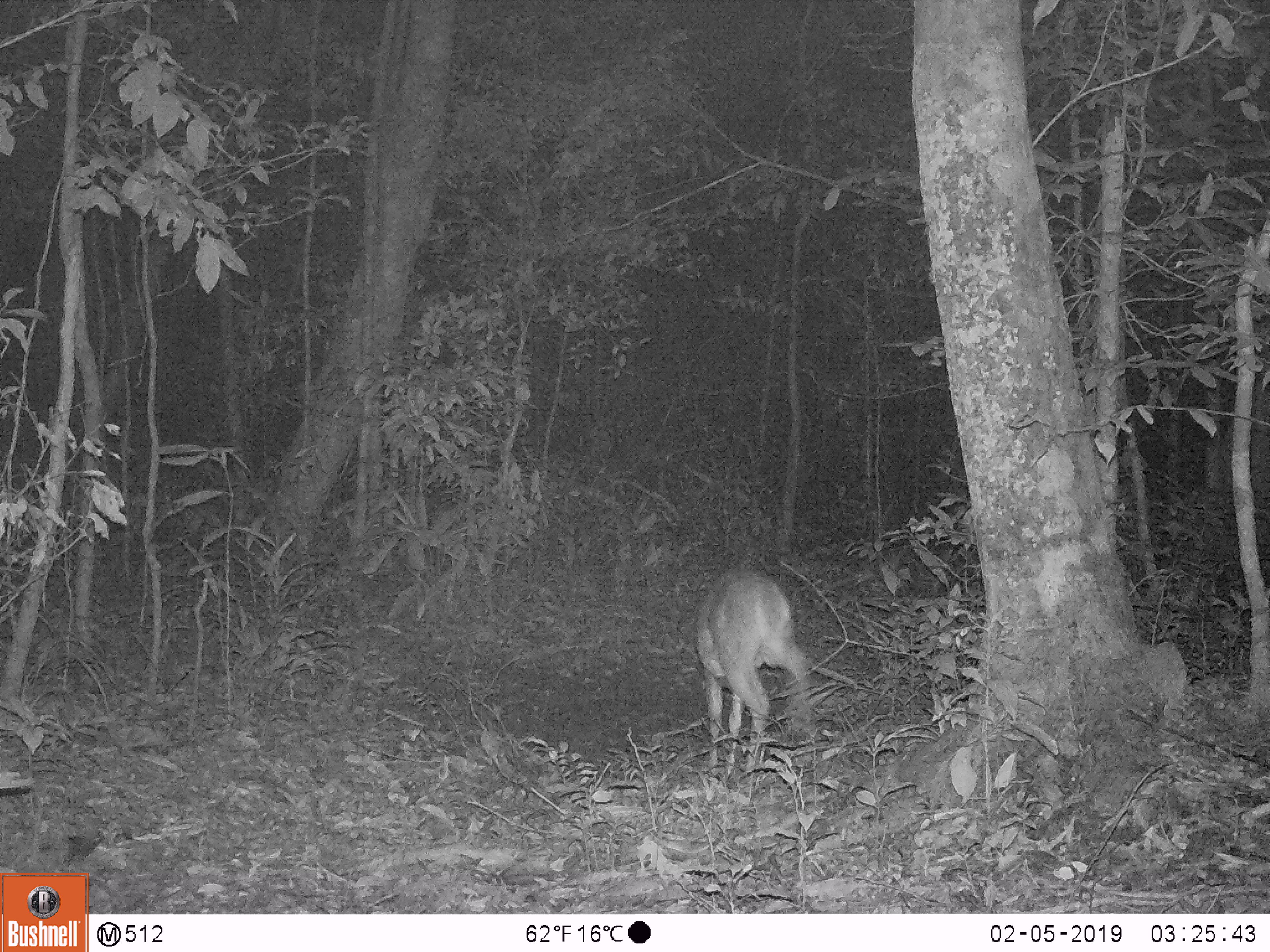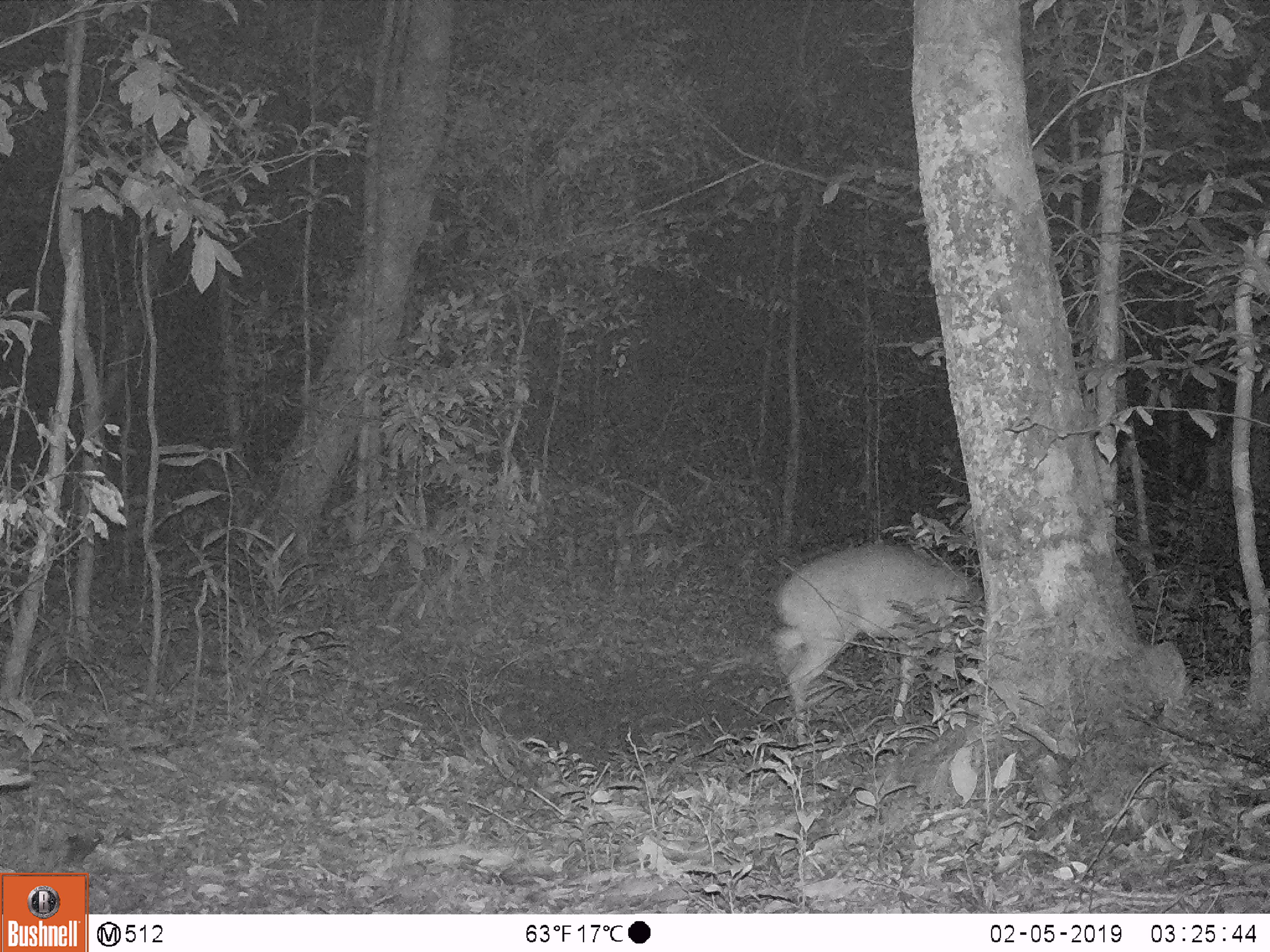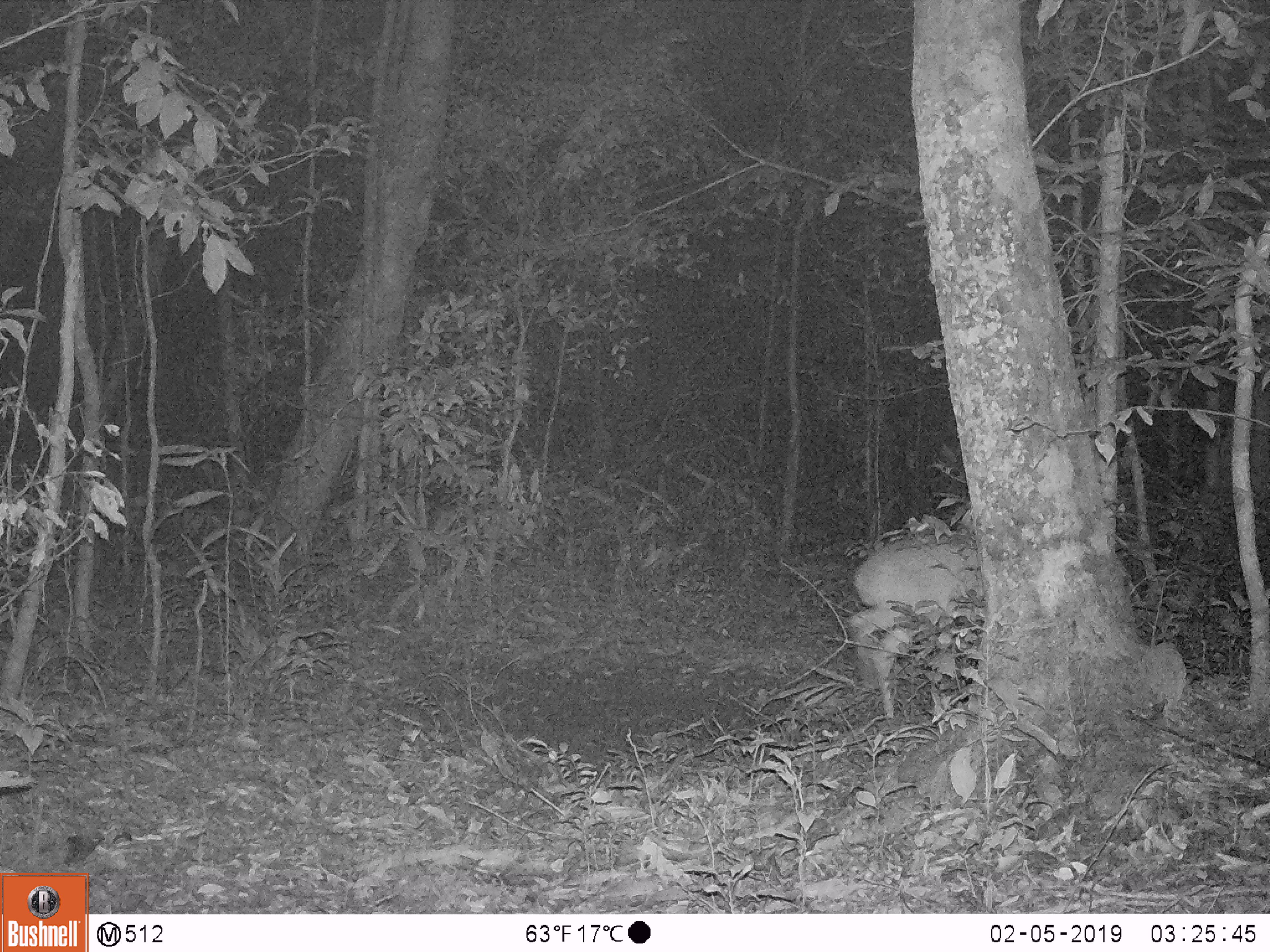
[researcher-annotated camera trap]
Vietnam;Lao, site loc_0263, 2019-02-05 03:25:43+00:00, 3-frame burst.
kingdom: Animalia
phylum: Chordata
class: Mammalia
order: Artiodactyla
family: Cervidae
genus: Muntiacus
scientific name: Muntiacus vuquangensis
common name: large-antlered muntjac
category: large antlered muntjac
Large antlered muntjac (large-antlered muntjac) (Muntiacus vuquangensis). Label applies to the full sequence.